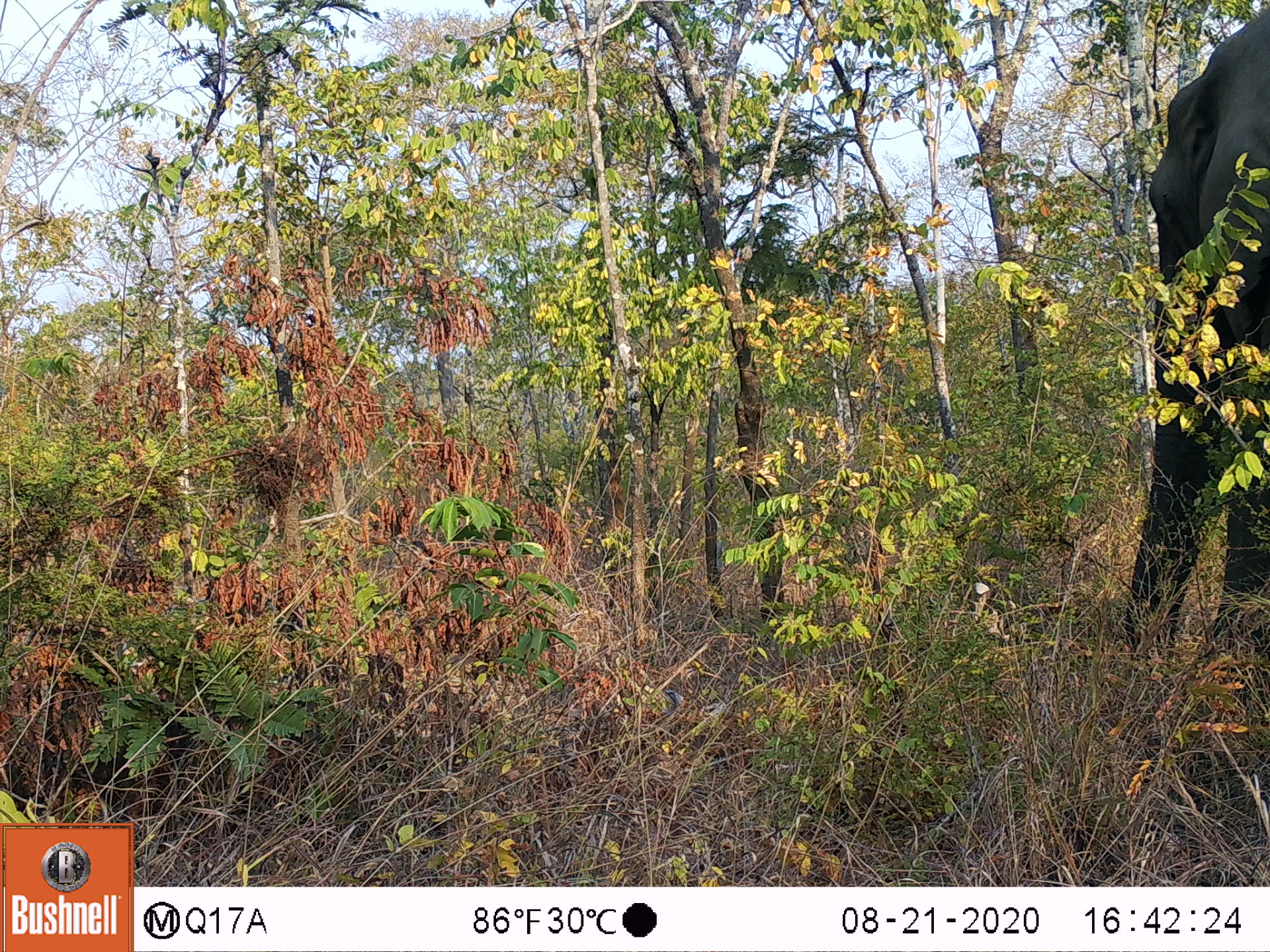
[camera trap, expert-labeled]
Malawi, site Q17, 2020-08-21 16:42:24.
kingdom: Animalia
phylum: Chordata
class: Mammalia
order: Proboscidea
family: Elephantidae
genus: Loxodonta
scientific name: Loxodonta africana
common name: african savanna elephant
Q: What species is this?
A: African savanna elephant (Loxodonta africana).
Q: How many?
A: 1.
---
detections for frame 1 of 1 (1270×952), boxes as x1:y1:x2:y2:
african savanna elephant: 1110:7:1267:669